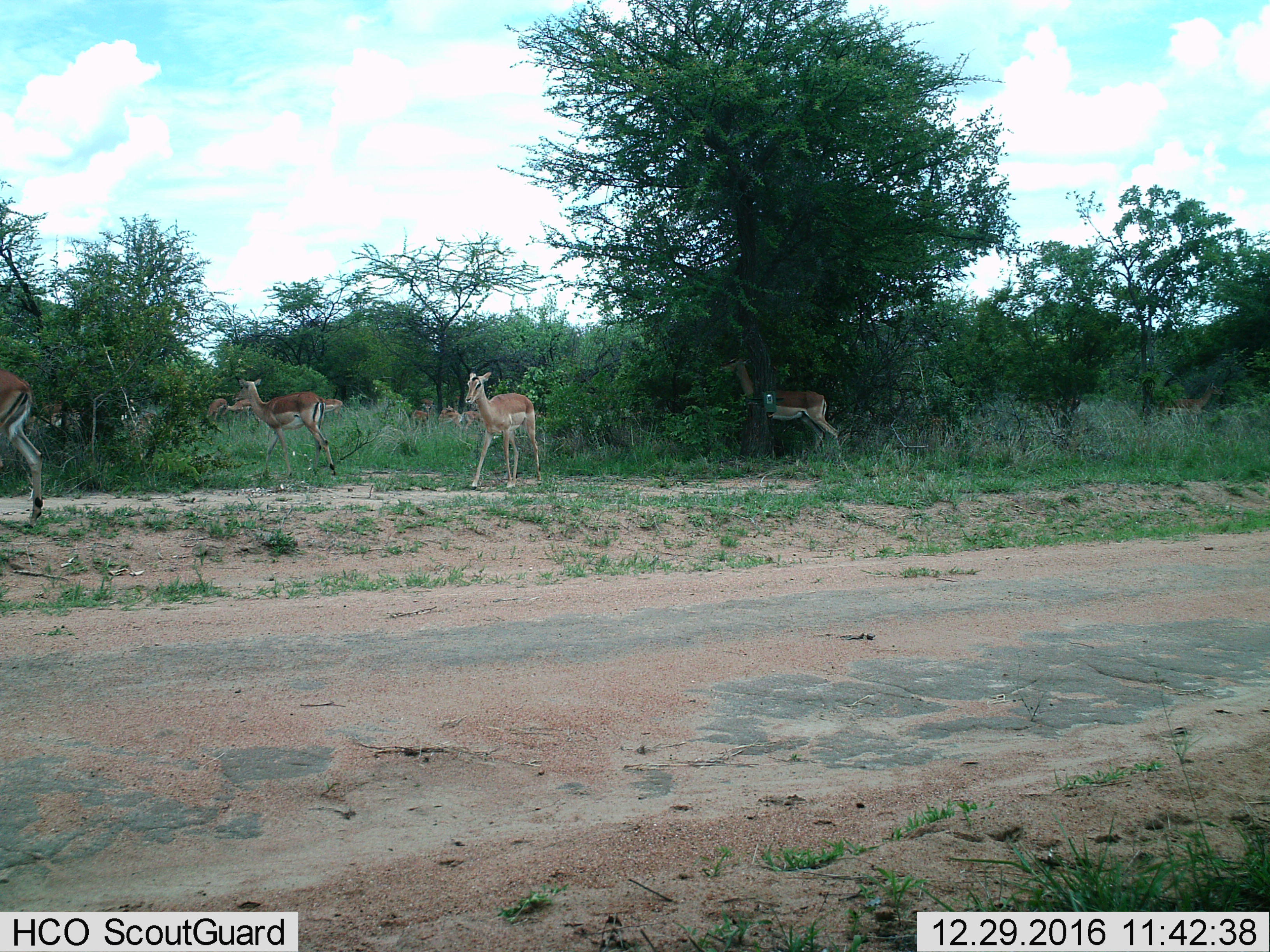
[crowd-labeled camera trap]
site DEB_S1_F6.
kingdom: Animalia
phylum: Chordata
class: Mammalia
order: Artiodactyla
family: Bovidae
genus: Aepyceros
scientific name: Aepyceros melampus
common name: impala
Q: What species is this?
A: Impala (Aepyceros melampus).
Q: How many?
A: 10.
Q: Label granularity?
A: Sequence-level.